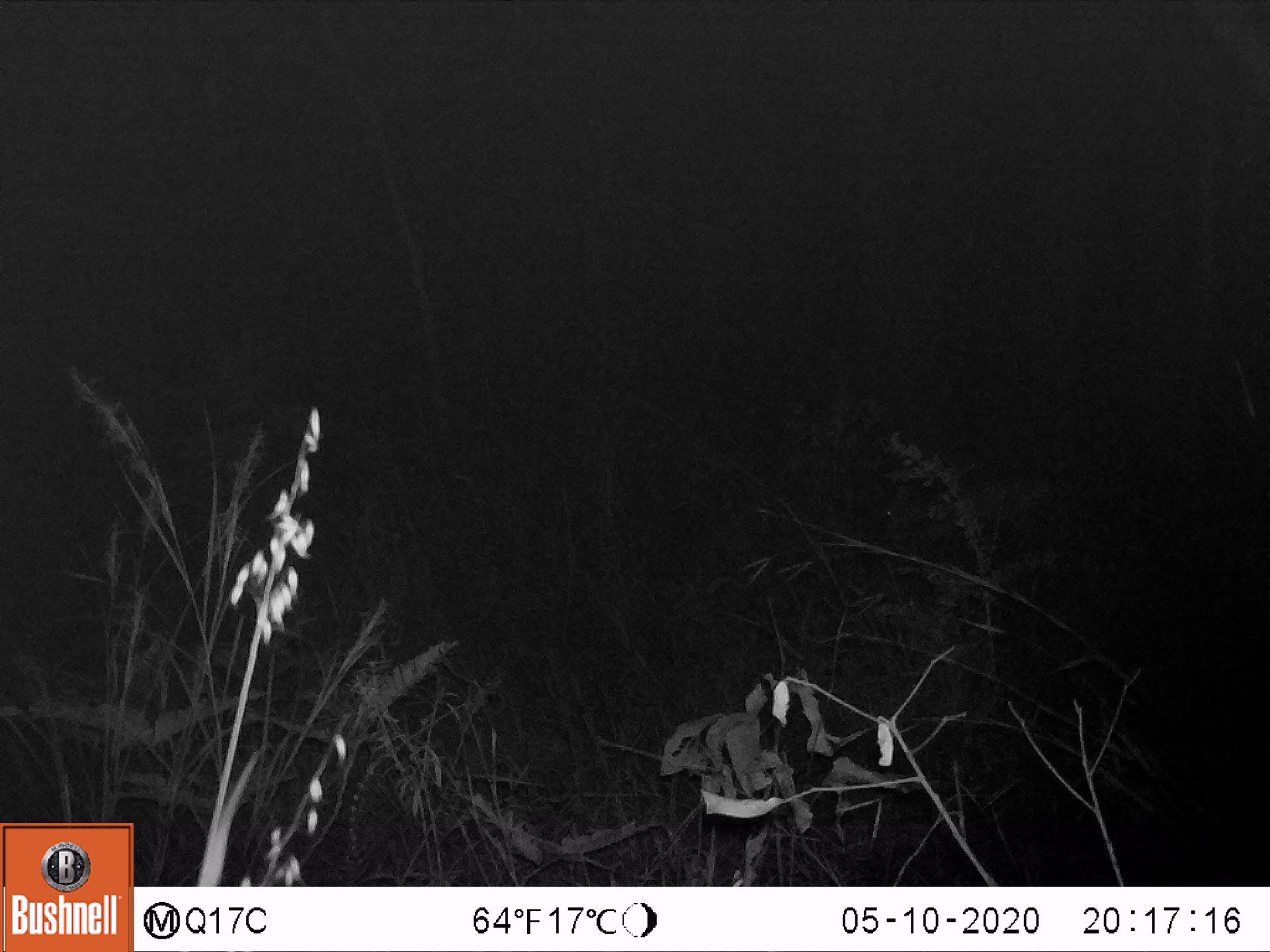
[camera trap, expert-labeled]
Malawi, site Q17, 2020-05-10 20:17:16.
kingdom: Animalia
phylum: Chordata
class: Mammalia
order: Artiodactyla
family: Bovidae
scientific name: Antilopinae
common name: small antelope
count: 1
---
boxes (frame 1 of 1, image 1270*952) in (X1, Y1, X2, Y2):
small antelope: (864, 451, 1065, 576)